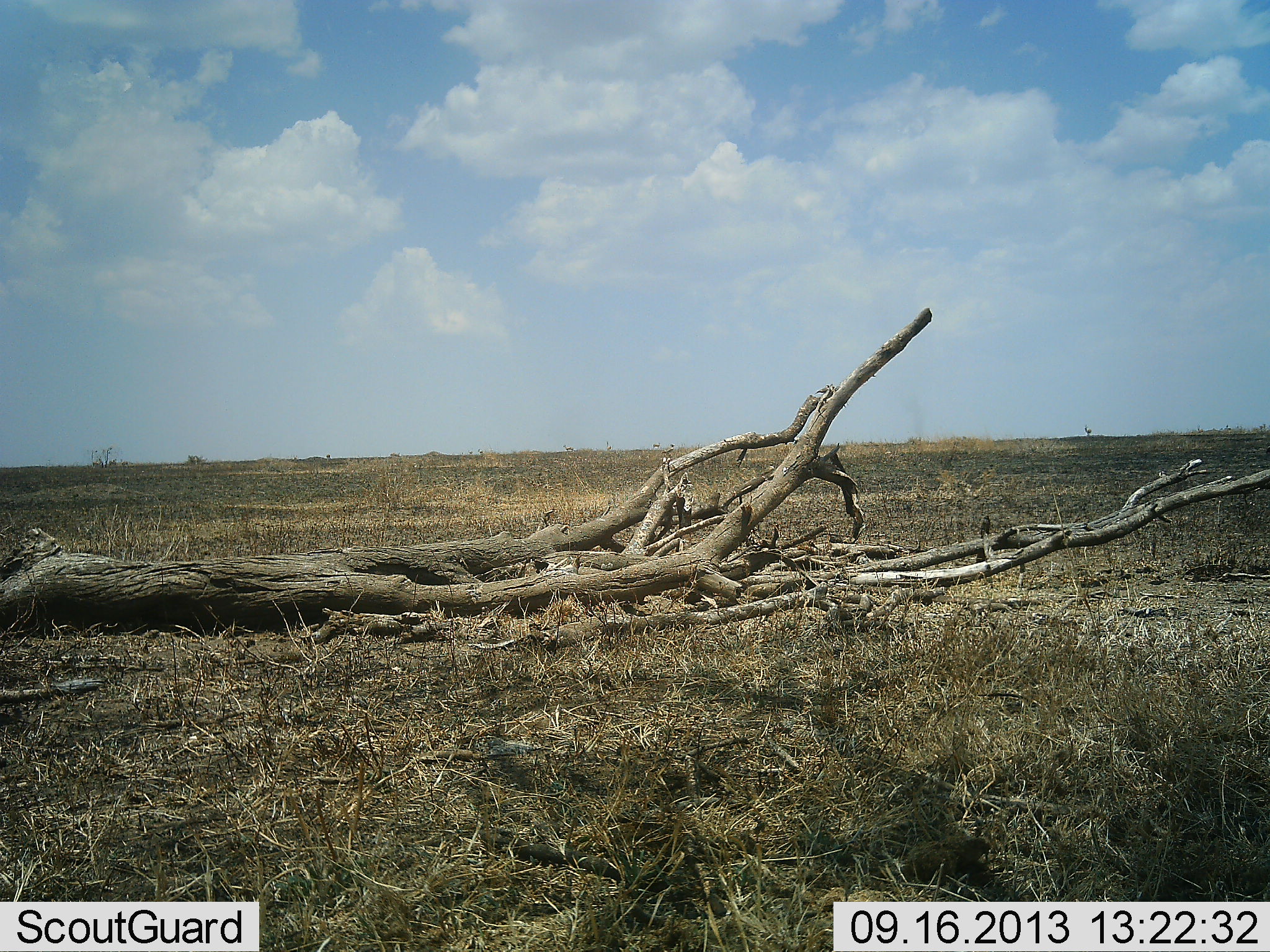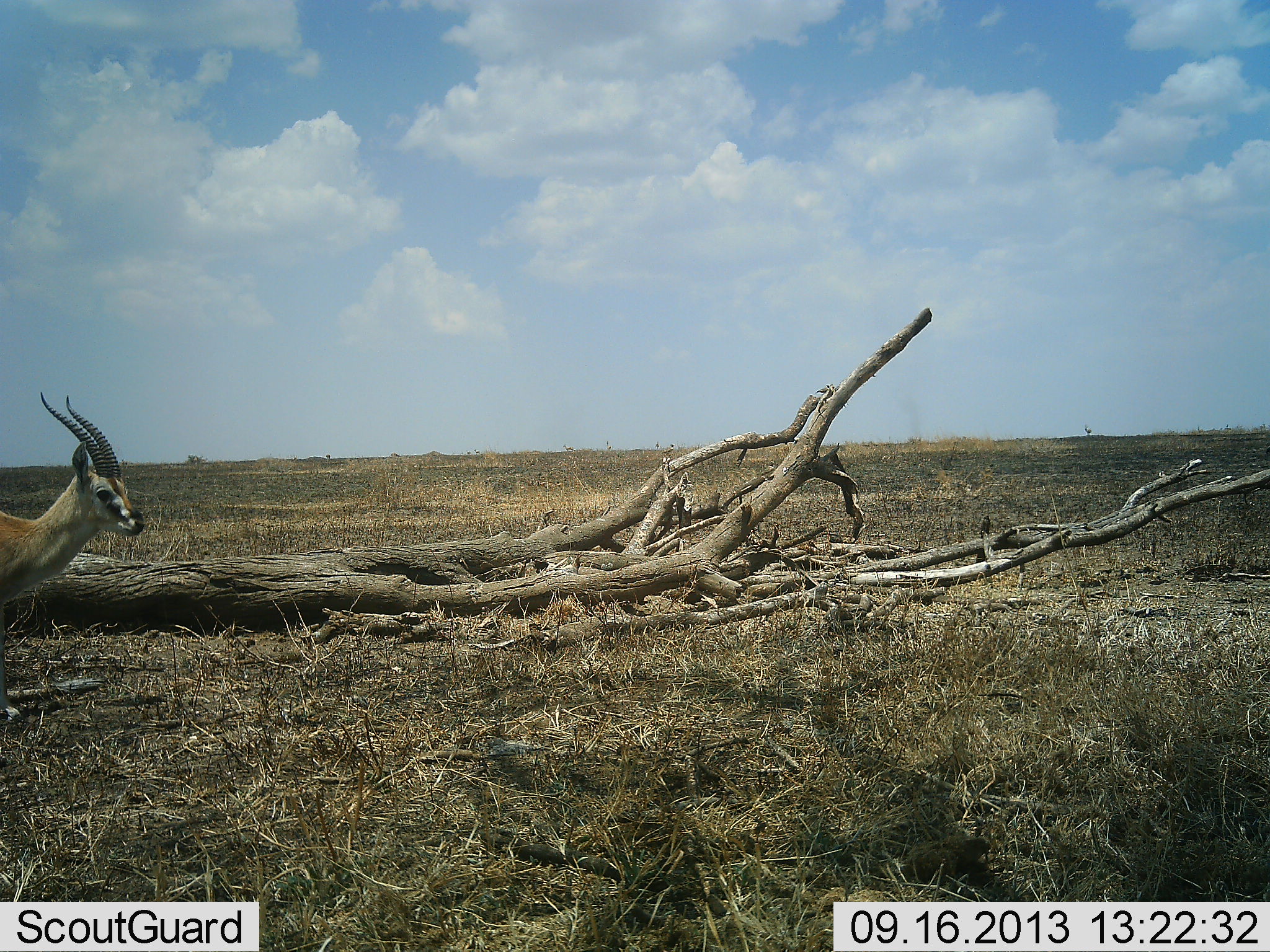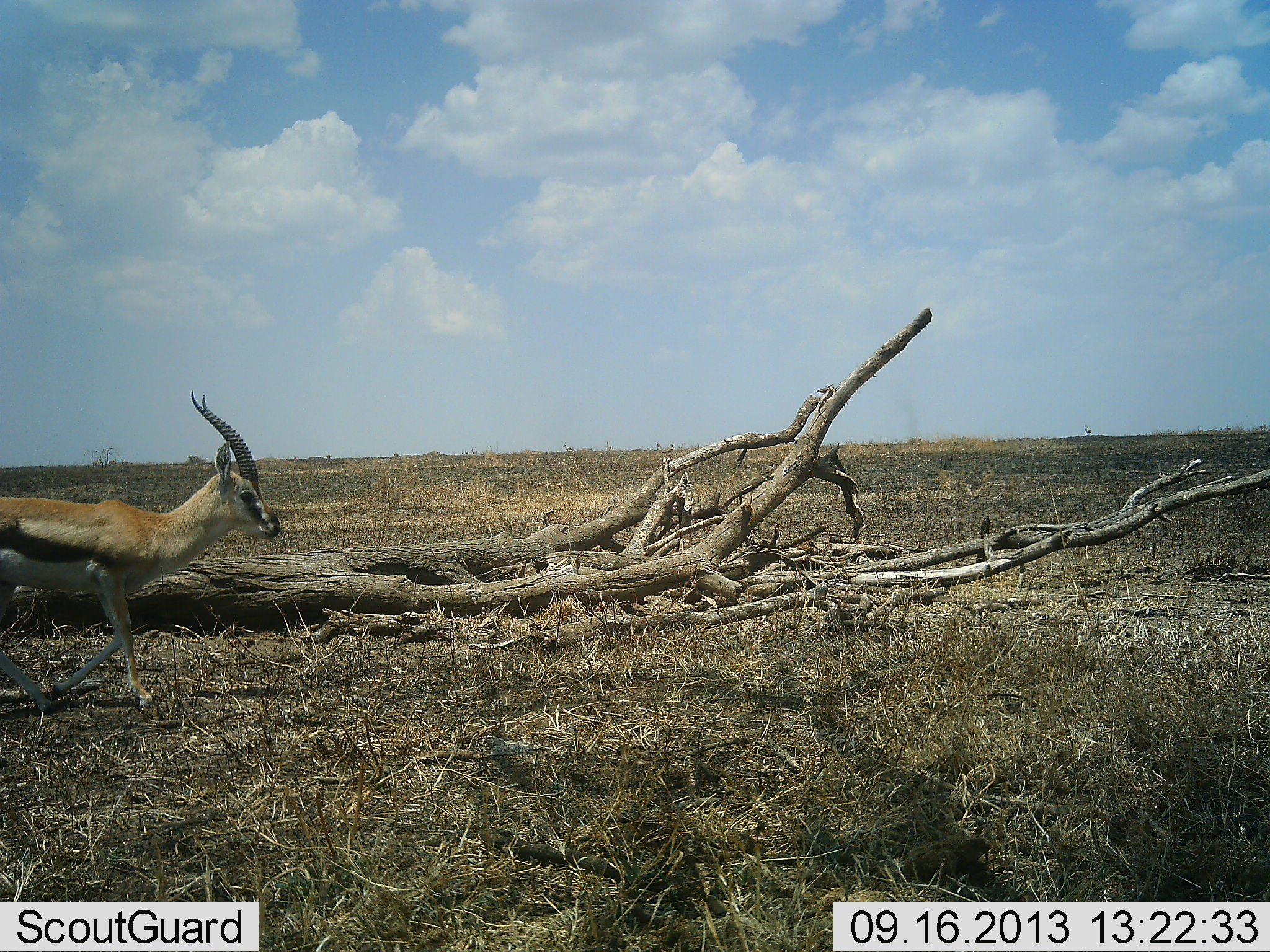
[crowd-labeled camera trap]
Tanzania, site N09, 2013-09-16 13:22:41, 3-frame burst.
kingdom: Animalia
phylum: Chordata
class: Mammalia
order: Artiodactyla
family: Bovidae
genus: Eudorcas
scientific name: Eudorcas thomsonii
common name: thomson's gazelle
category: gazellethomsons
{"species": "gazellethomsons (thomson's gazelle) (Eudorcas thomsonii)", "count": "1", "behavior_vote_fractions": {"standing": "7%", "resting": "0%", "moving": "97%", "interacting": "0%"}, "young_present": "0%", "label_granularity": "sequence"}